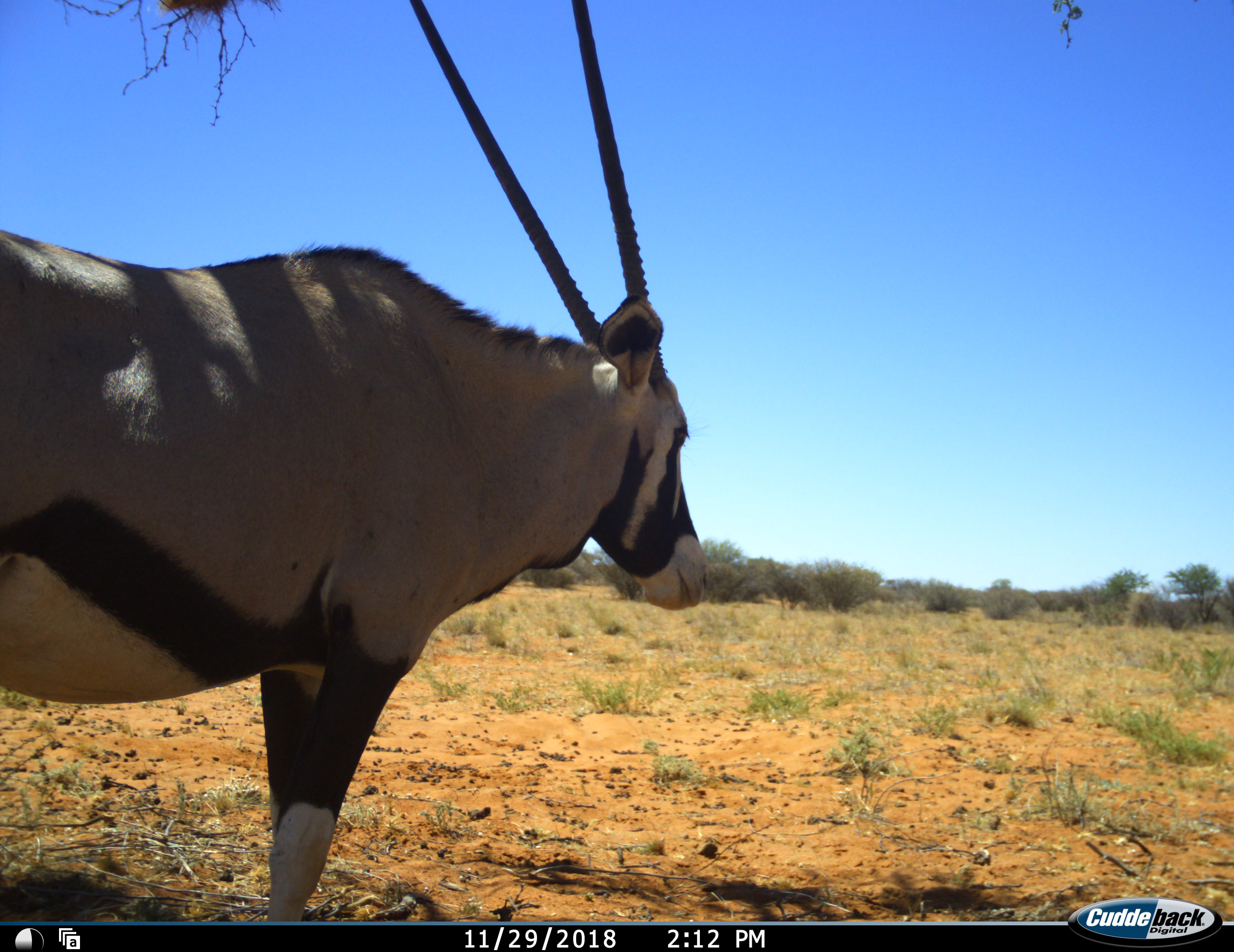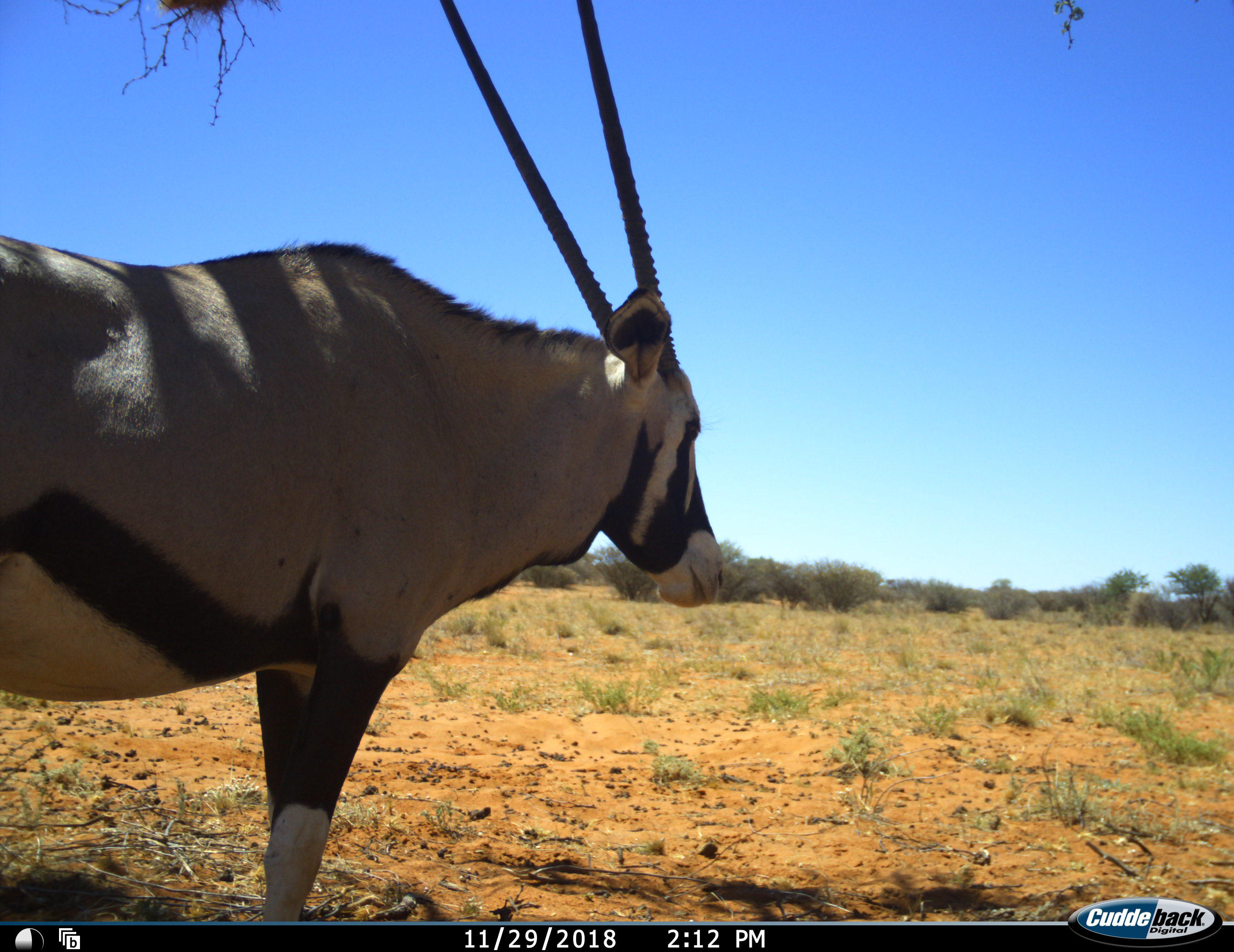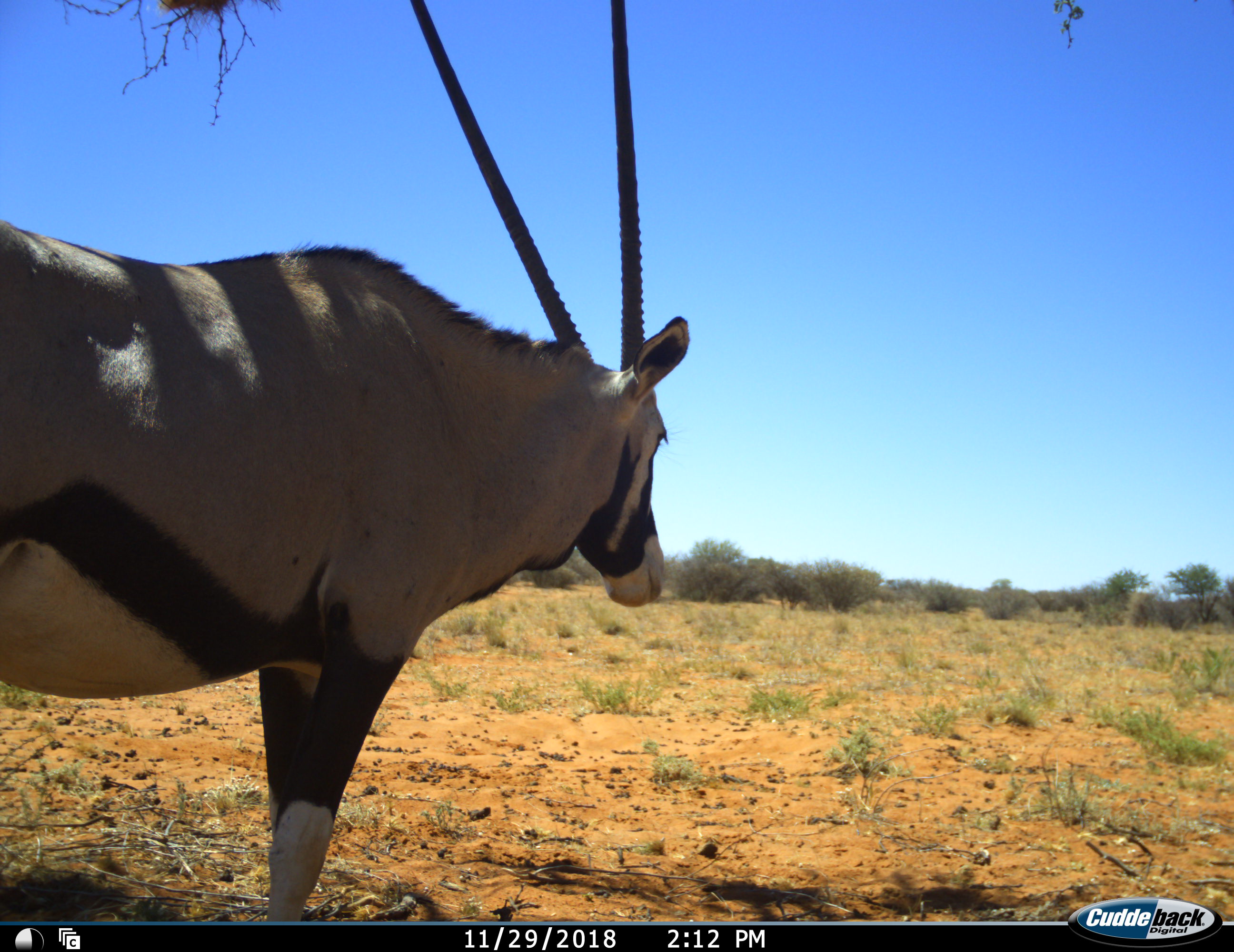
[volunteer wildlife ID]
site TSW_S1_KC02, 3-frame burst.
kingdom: Animalia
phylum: Chordata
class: Mammalia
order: Artiodactyla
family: Bovidae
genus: Oryx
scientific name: Oryx gazella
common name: gemsbok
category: oryx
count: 1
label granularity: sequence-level